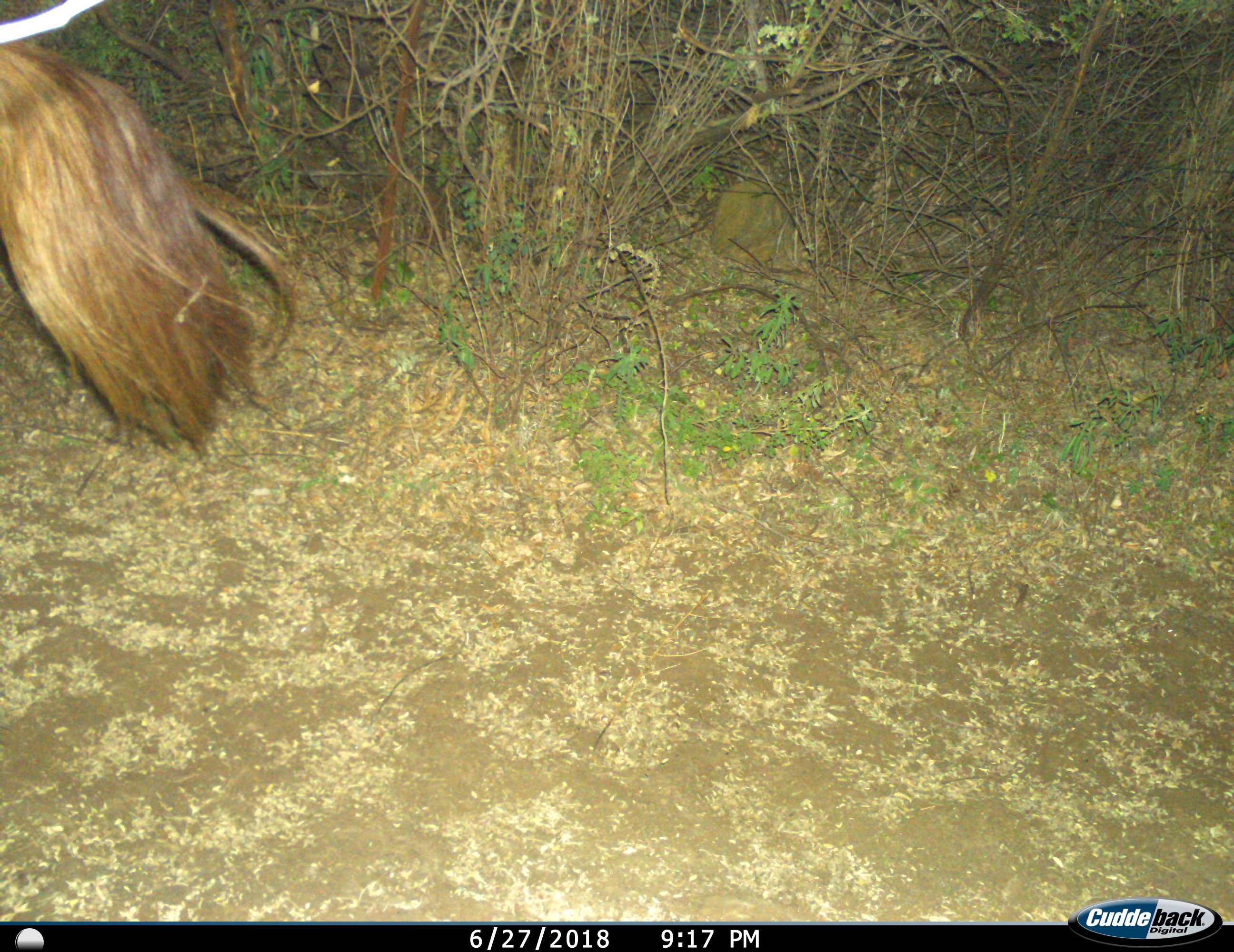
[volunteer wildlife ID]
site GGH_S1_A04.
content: unidentified animal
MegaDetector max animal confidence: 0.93